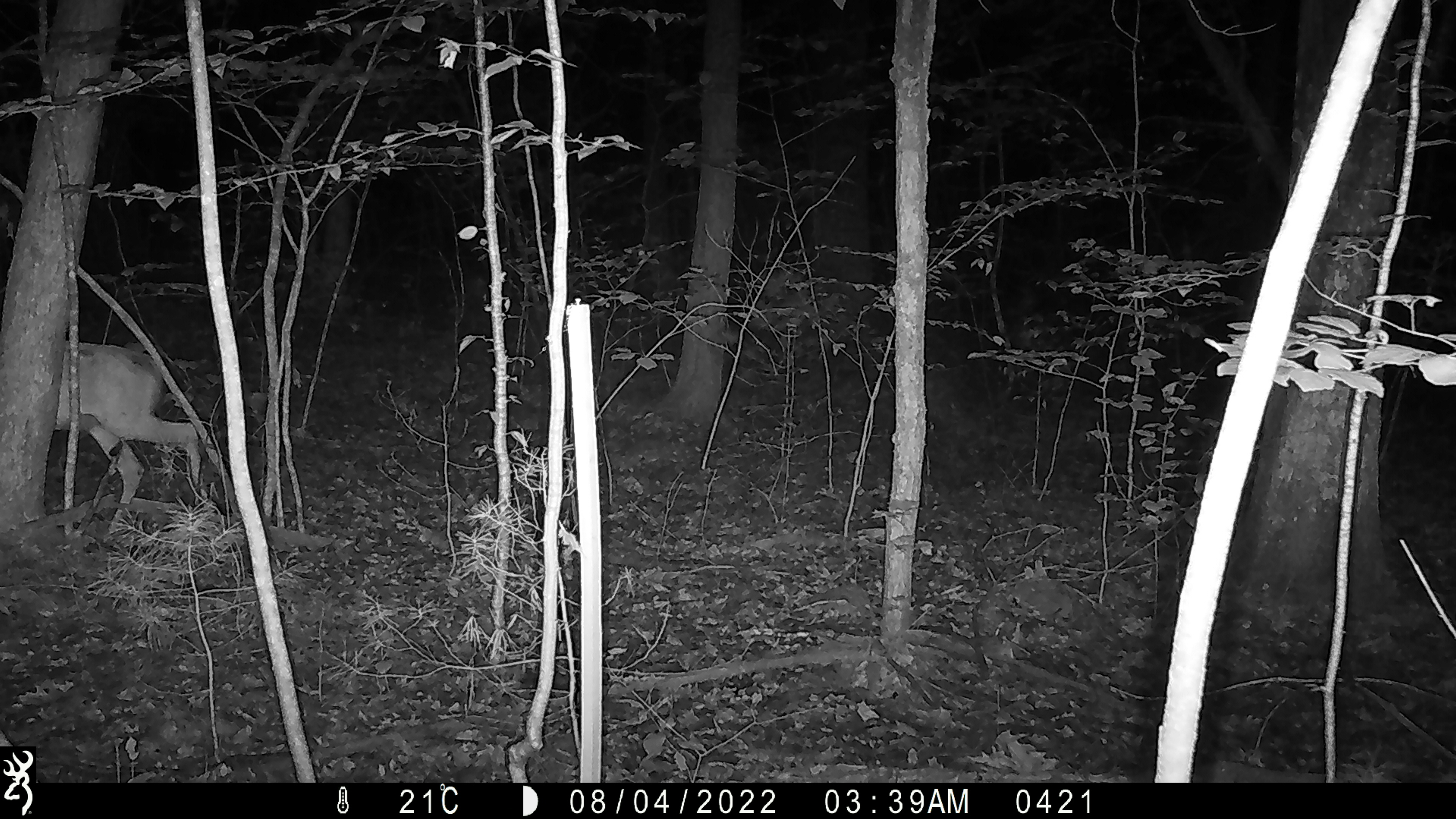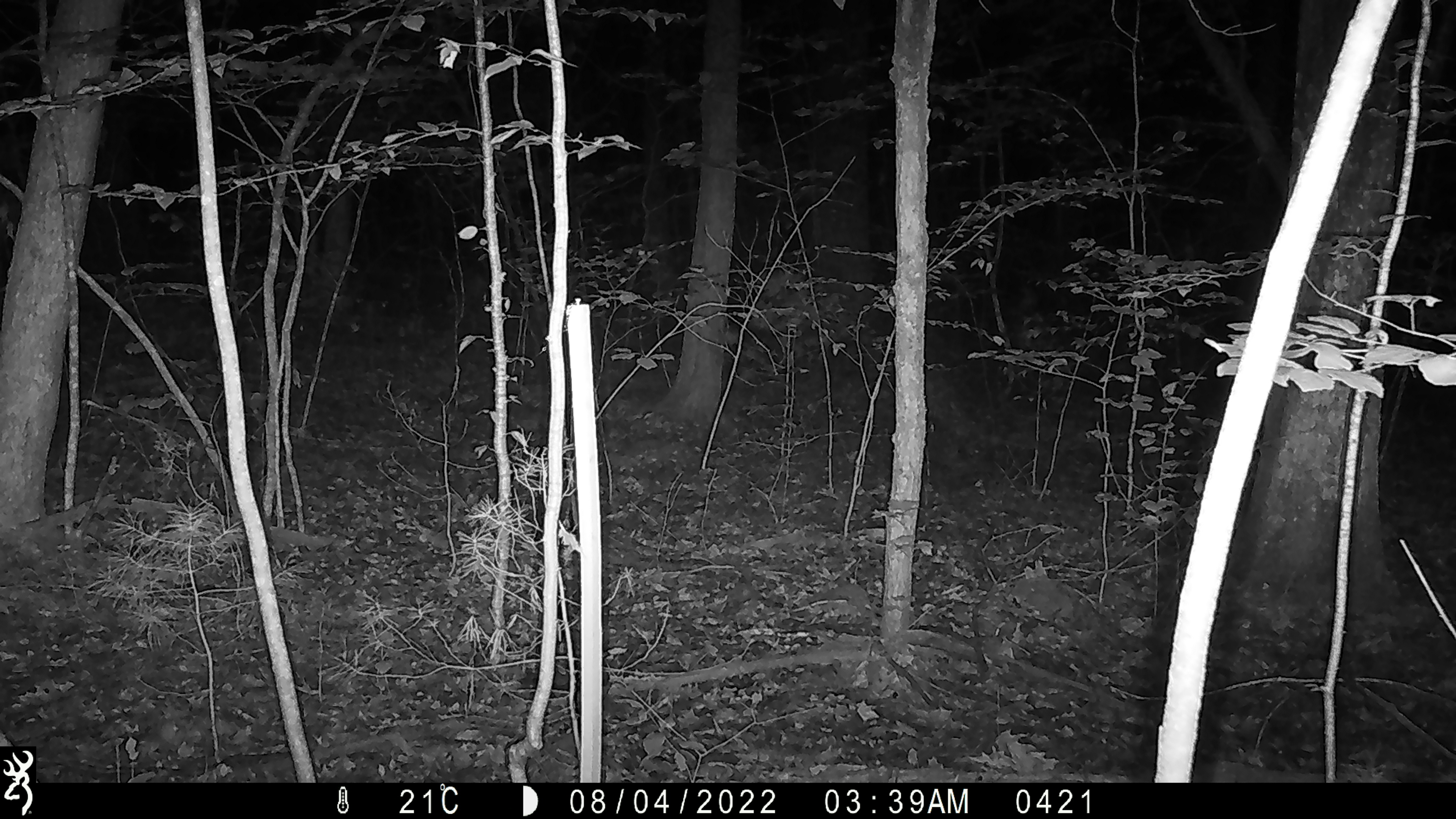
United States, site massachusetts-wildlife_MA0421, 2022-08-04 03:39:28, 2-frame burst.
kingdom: Animalia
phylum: Chordata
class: Mammalia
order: Artiodactyla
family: Cervidae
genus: Odocoileus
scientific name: Odocoileus virginianus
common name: white-tailed deer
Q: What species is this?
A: White-tailed deer (Odocoileus virginianus).